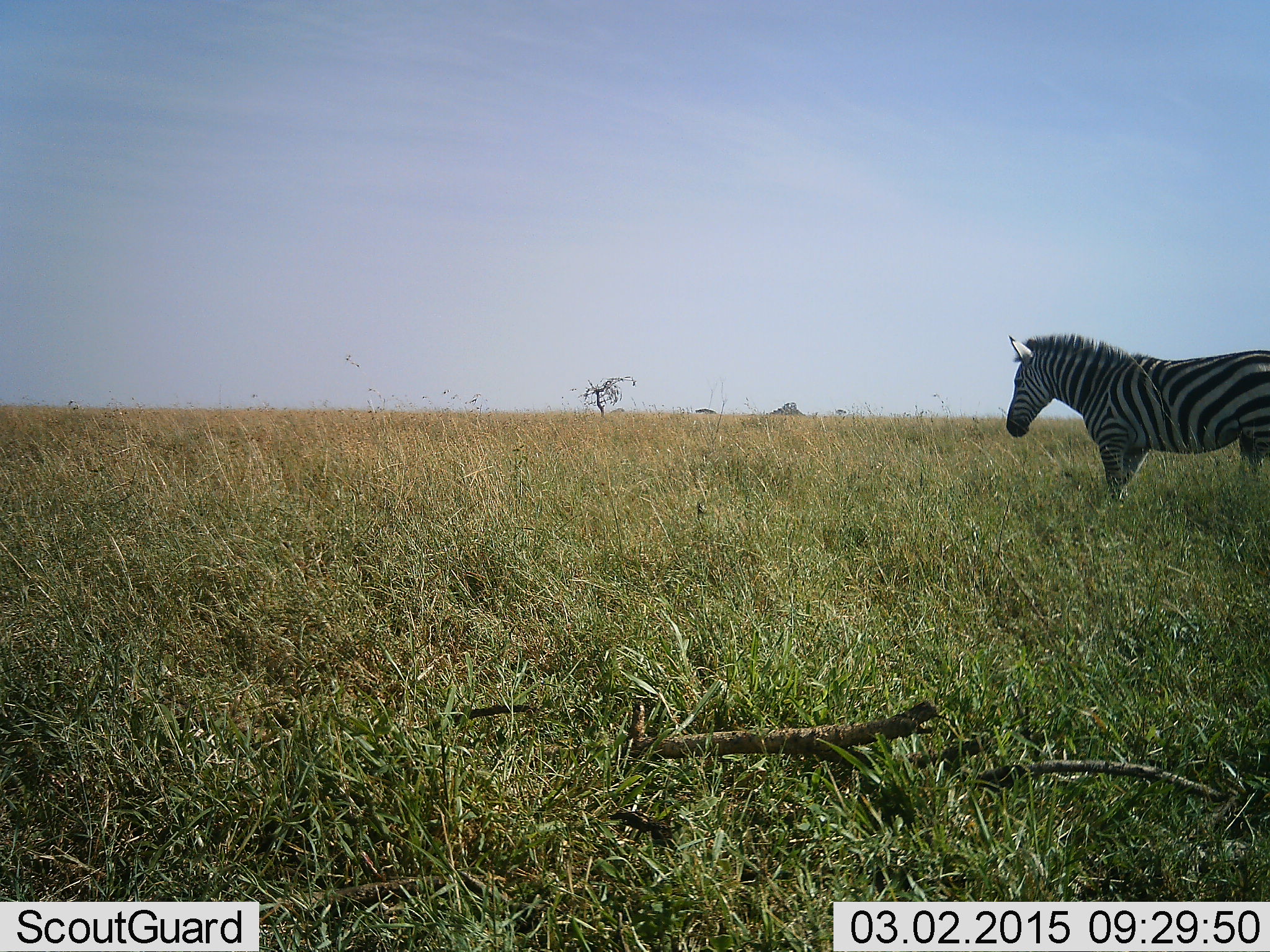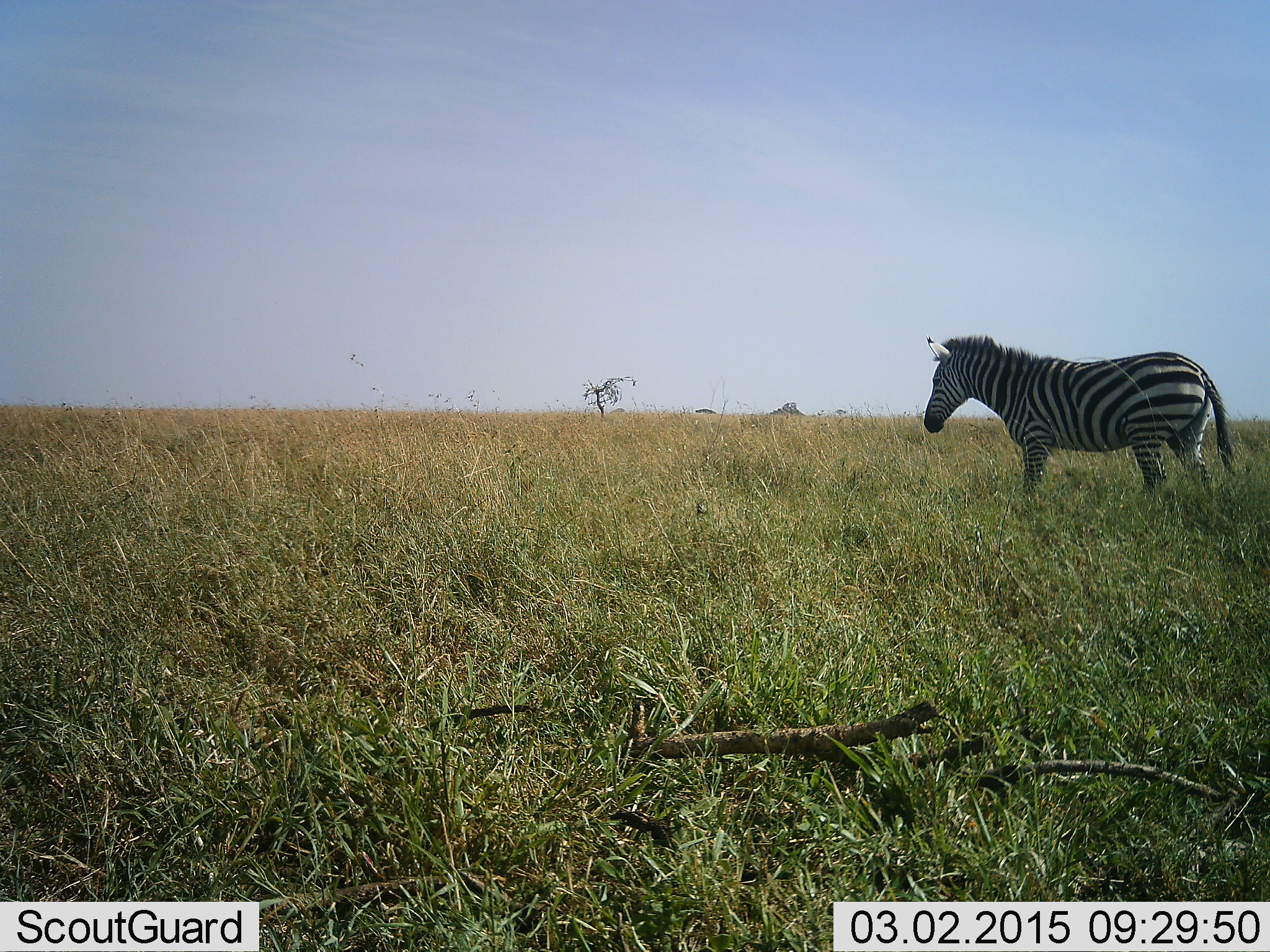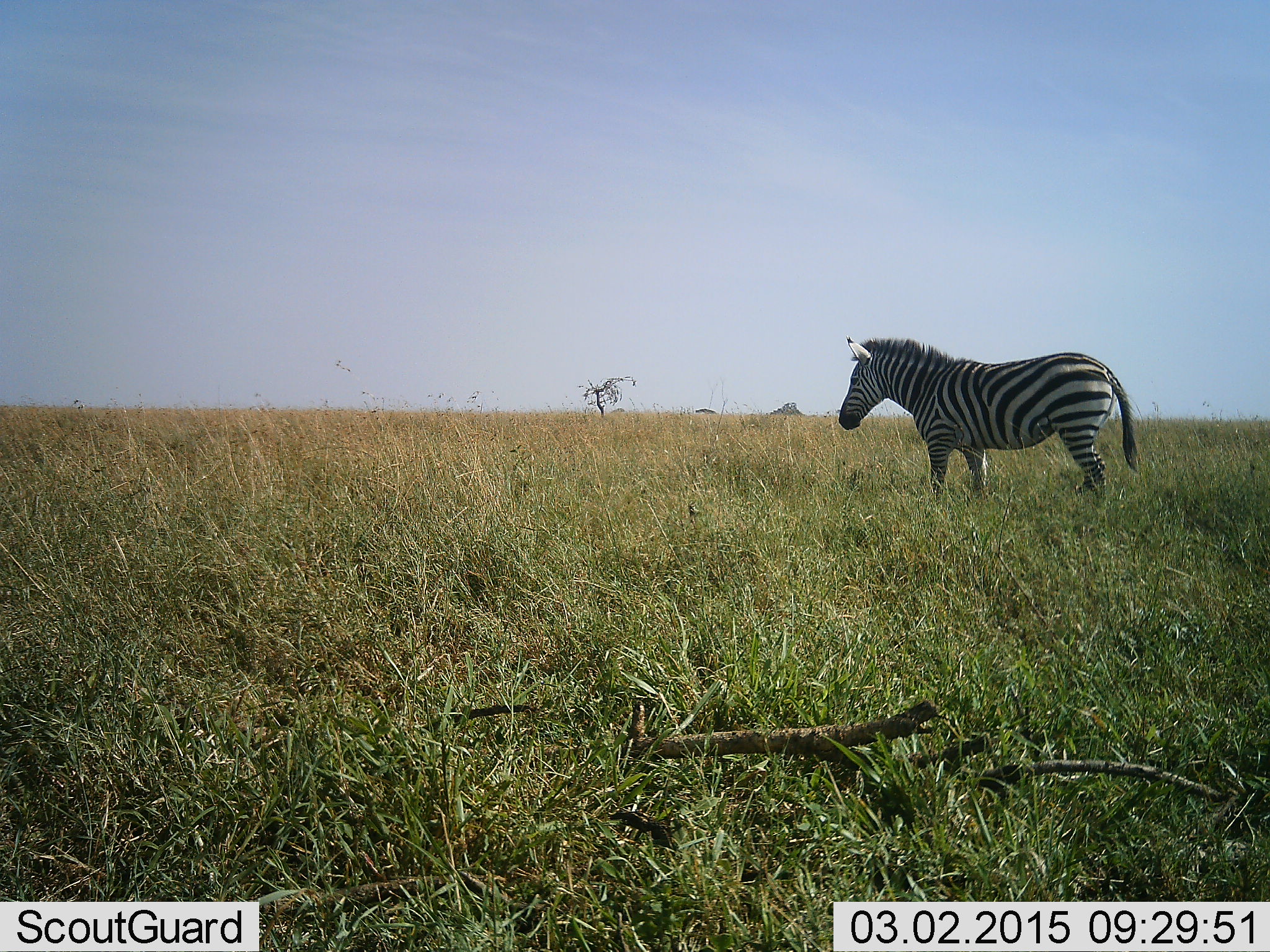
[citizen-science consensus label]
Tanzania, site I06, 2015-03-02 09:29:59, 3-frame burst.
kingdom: Animalia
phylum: Chordata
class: Mammalia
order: Perissodactyla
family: Equidae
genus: Equus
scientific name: Equus quagga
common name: plains zebra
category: zebra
Zebra (plains zebra) (Equus quagga), count 1. Behavior (volunteer vote fractions): standing 20%, resting 0%, moving 80%, interacting 0%. Young present (vote fraction): 0%. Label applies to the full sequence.